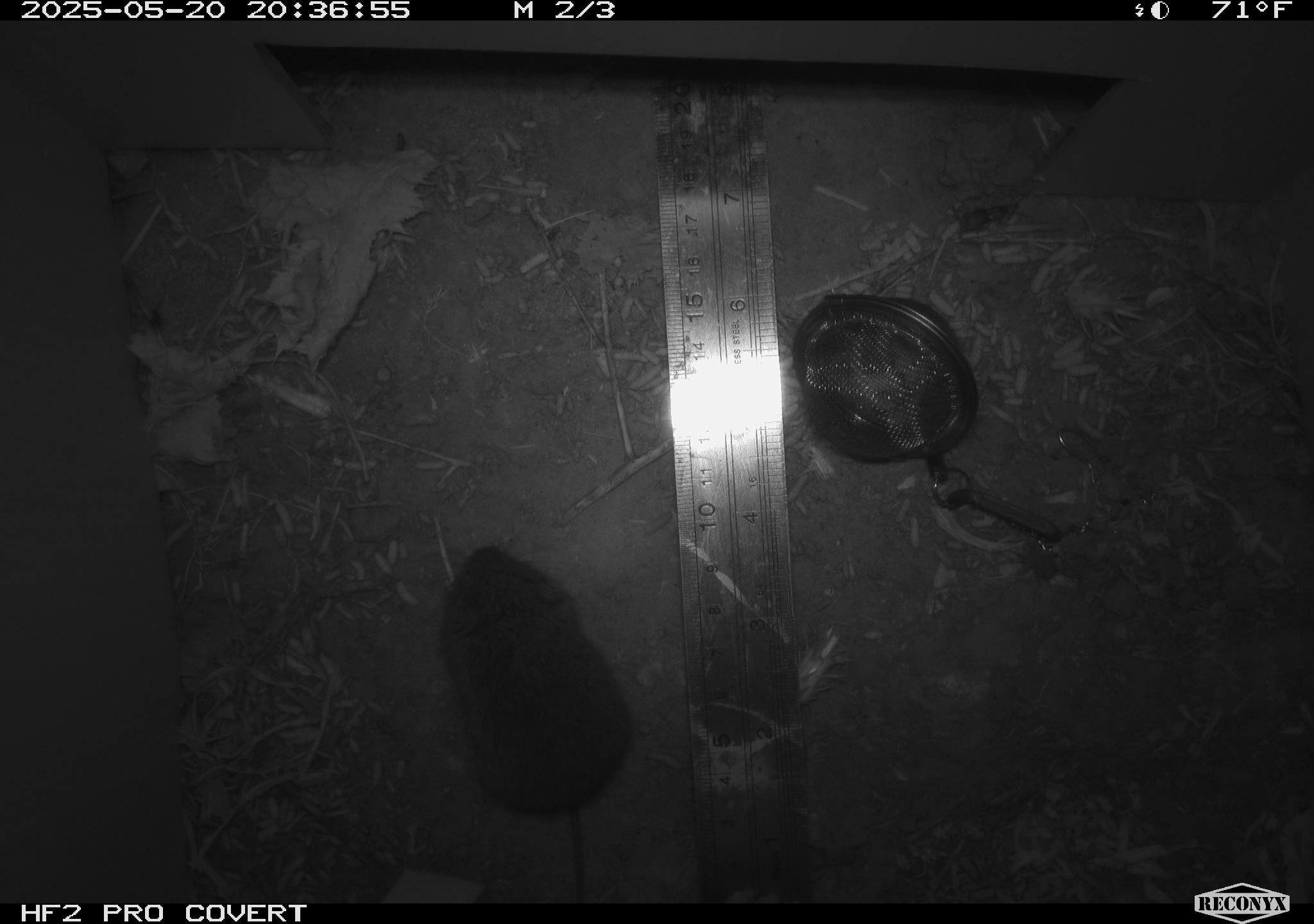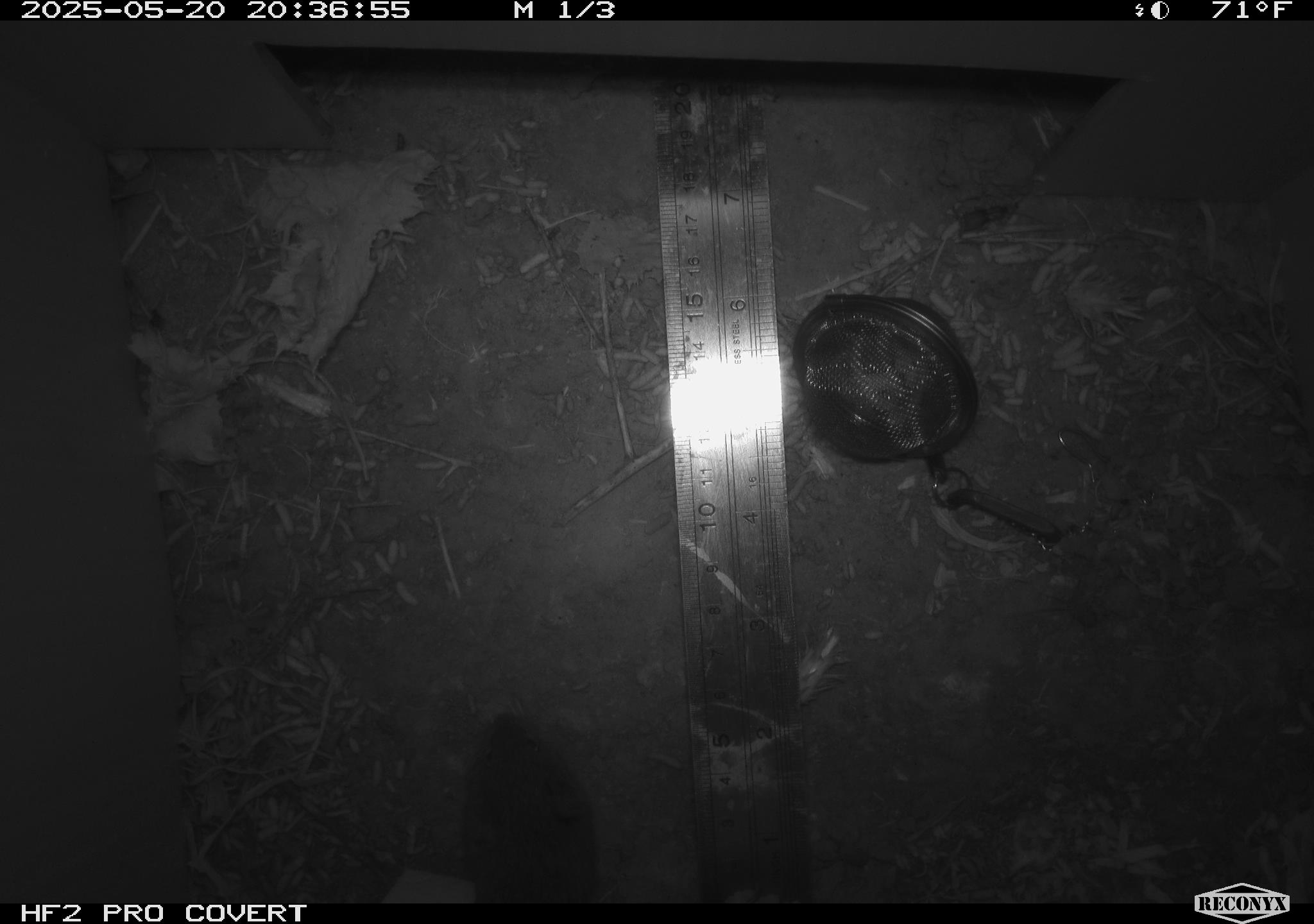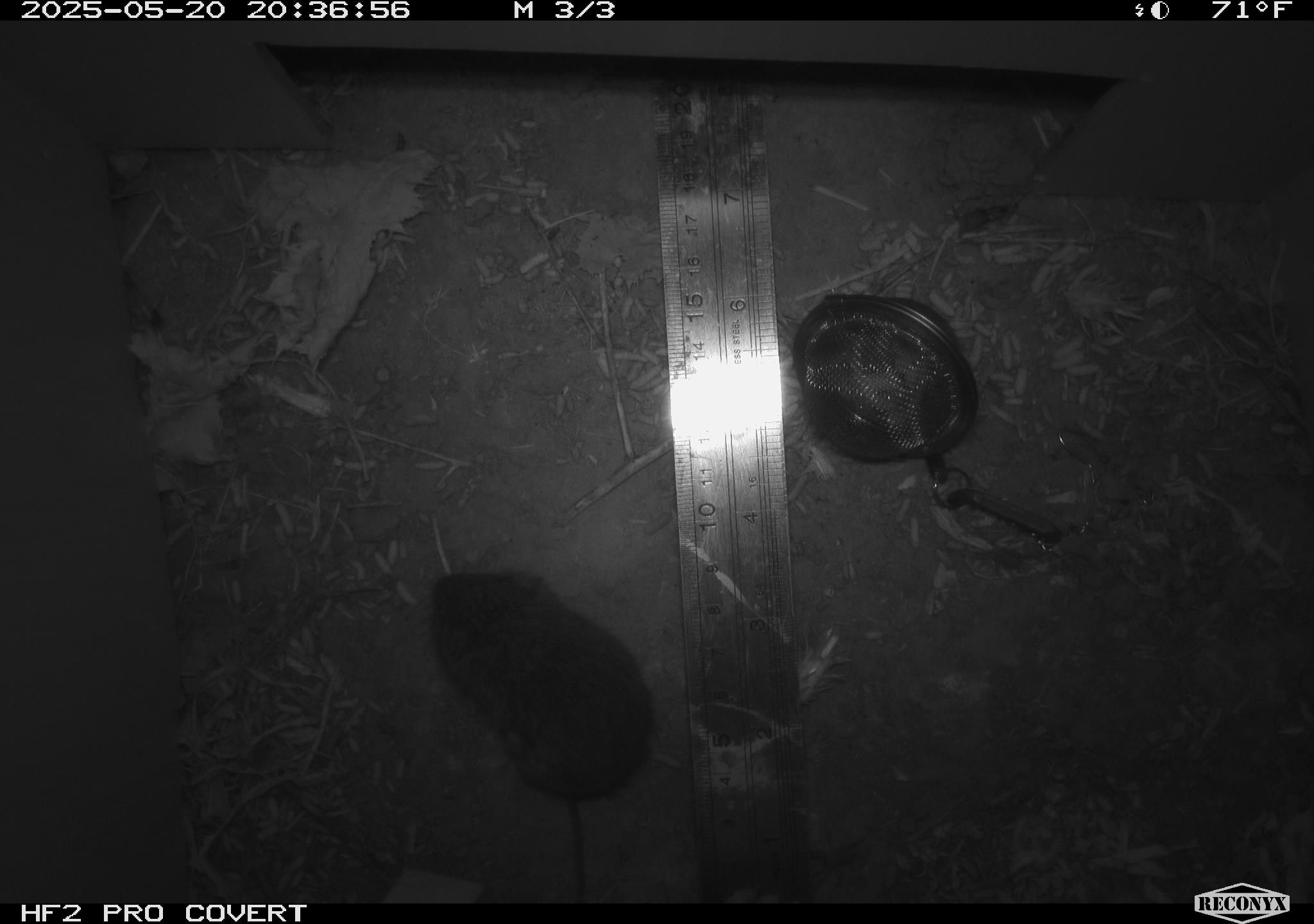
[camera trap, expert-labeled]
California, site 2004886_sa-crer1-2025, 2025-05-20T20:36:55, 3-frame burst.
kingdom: Animalia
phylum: Chordata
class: Mammalia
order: Rodentia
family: Cricetidae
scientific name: Arvicolinae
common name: voles, lemmings, and muskrats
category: arvicolinae subfamily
Arvicolinae subfamily (voles, lemmings, and muskrats) (Arvicolinae).